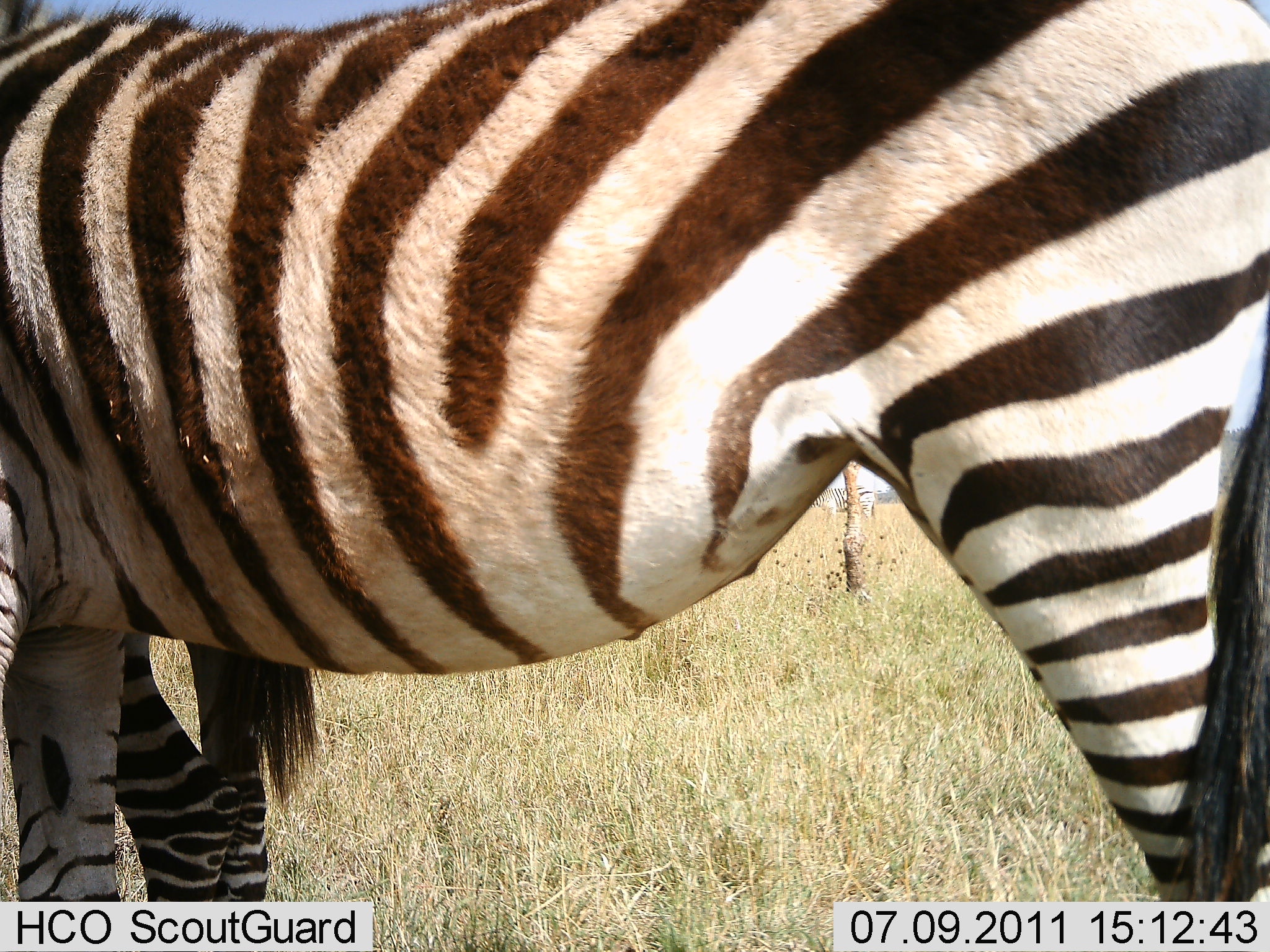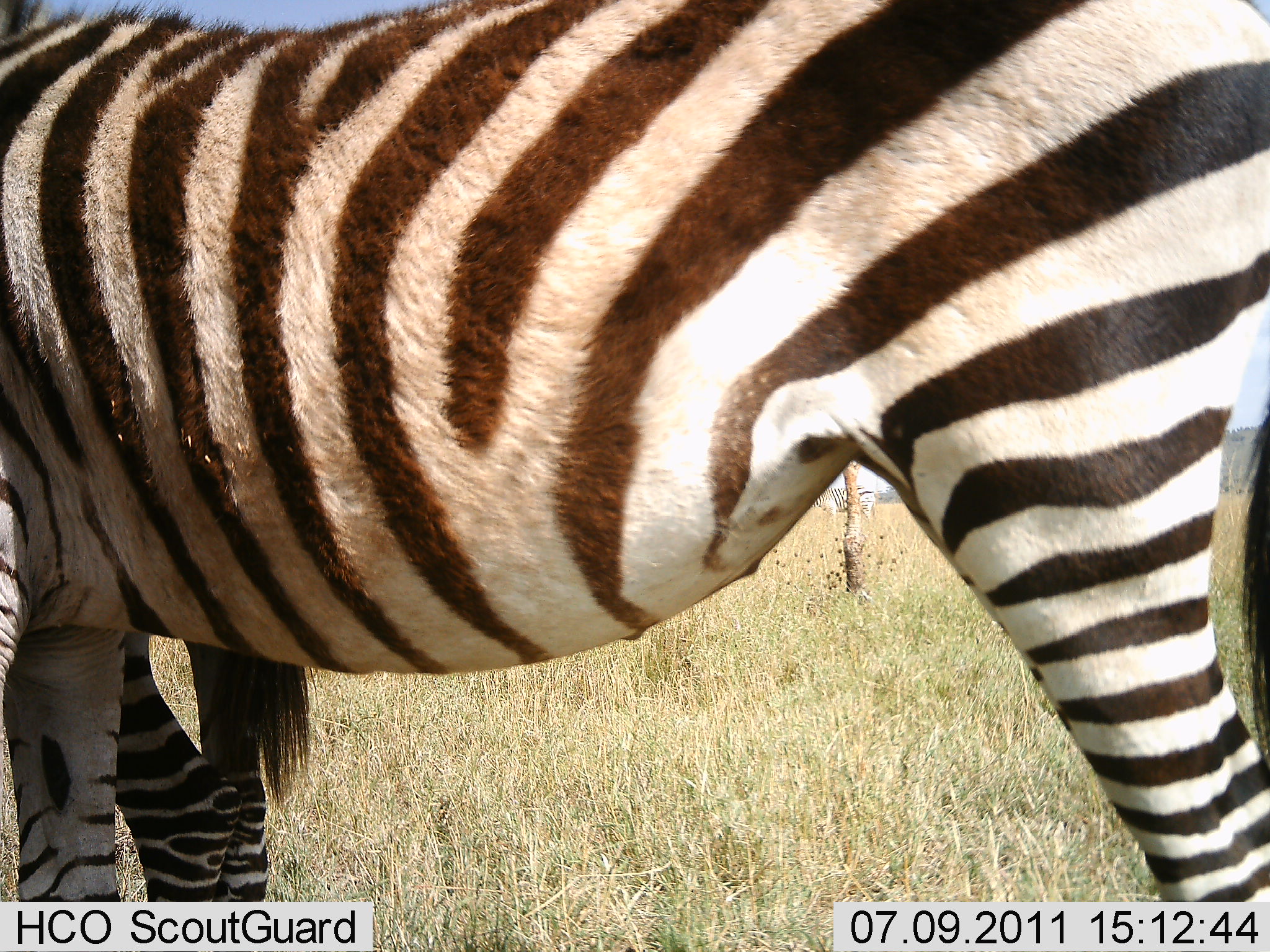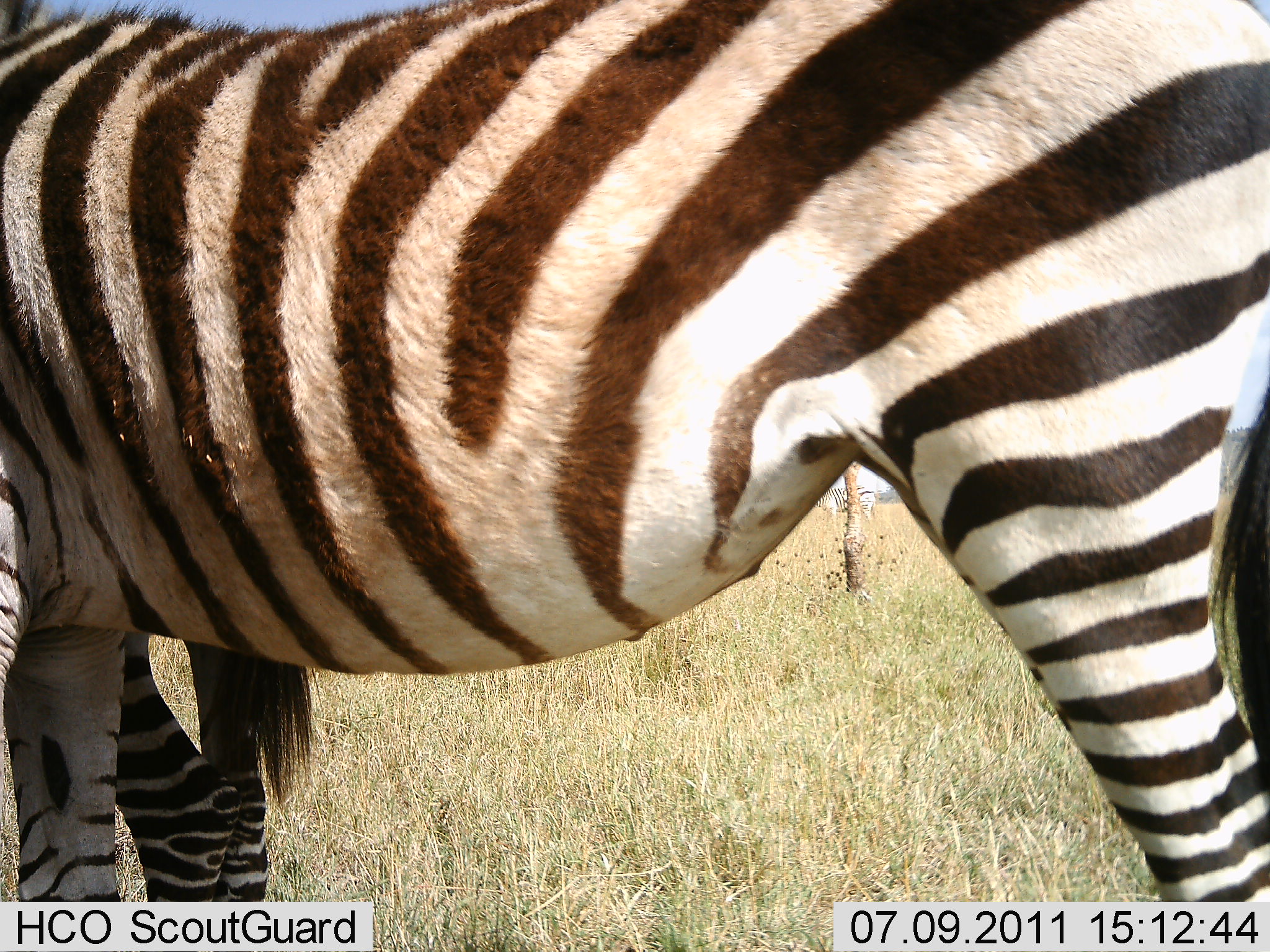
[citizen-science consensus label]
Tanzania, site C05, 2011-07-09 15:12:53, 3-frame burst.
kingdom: Animalia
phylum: Chordata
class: Mammalia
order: Perissodactyla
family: Equidae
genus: Equus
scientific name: Equus quagga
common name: plains zebra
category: zebra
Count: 1.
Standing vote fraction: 100%.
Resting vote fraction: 0%.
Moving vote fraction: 0%.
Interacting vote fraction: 0%.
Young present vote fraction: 15%.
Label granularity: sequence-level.